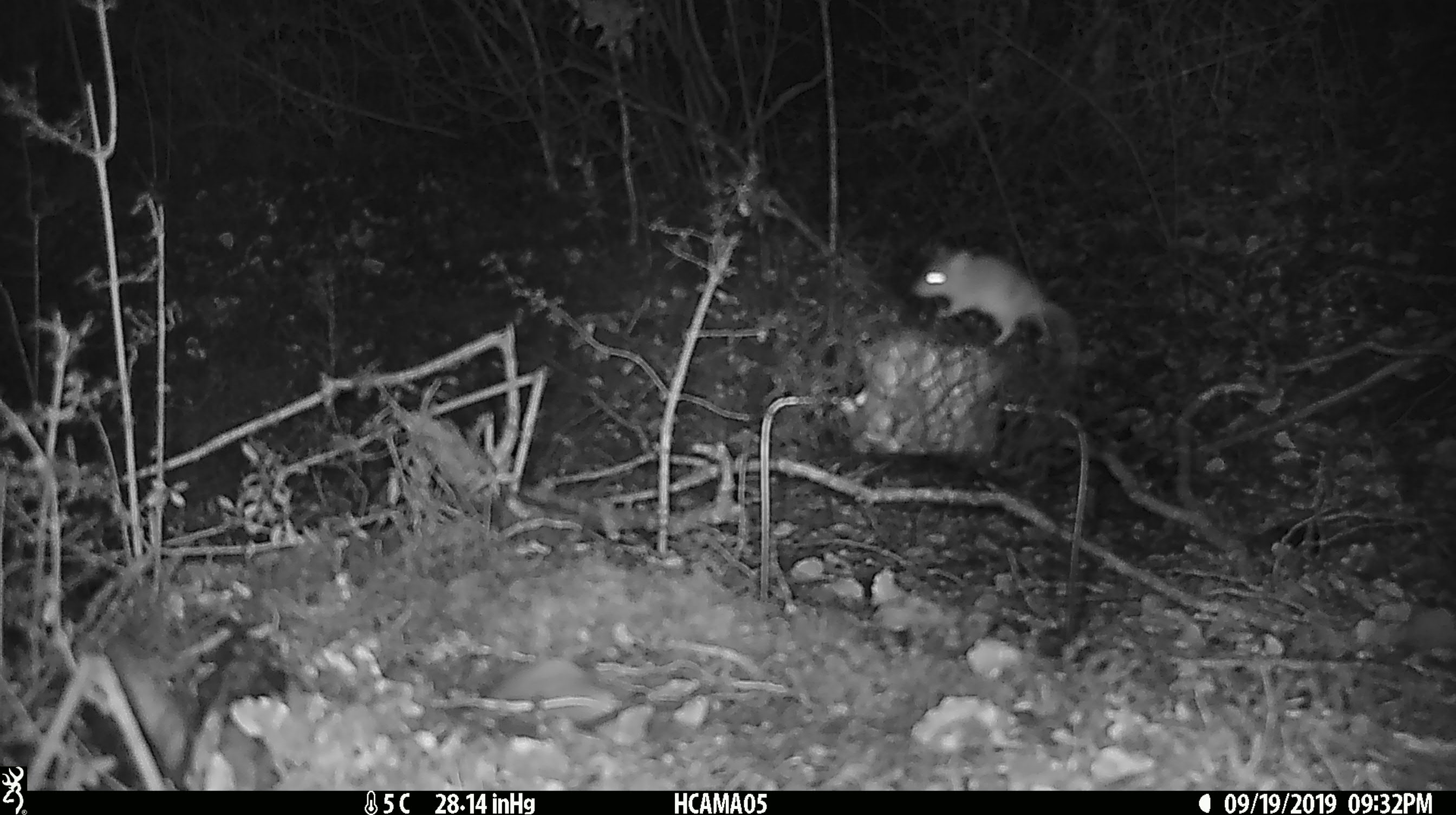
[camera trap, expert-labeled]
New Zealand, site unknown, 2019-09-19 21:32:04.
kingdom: Animalia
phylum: Chordata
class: Mammalia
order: Rodentia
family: Muridae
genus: Mus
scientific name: Mus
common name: mouse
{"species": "mouse (Mus)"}